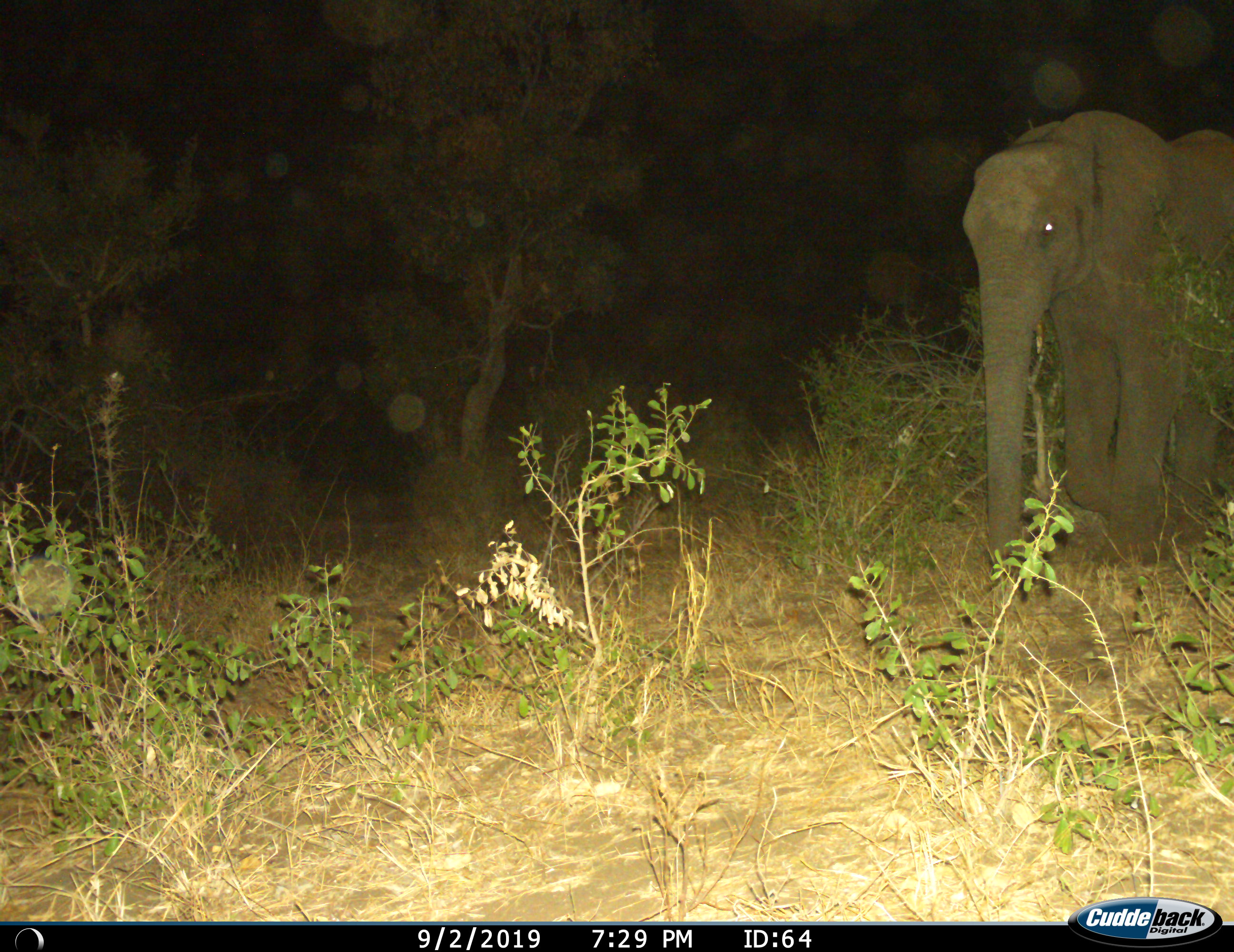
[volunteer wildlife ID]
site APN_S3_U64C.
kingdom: Animalia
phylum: Chordata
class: Mammalia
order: Proboscidea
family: Elephantidae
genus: Loxodonta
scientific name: Loxodonta africana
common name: african bush elephant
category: elephant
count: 1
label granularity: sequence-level